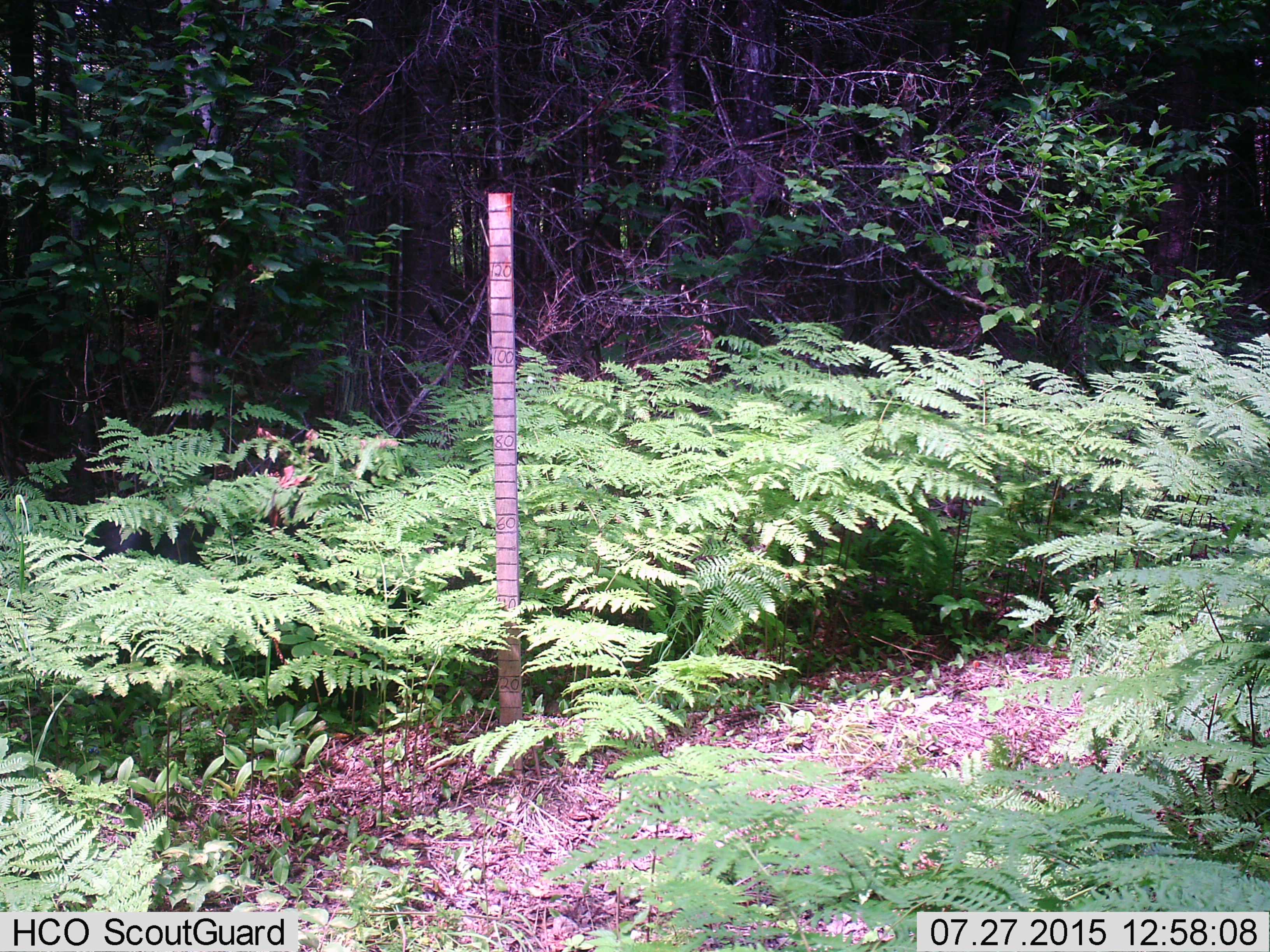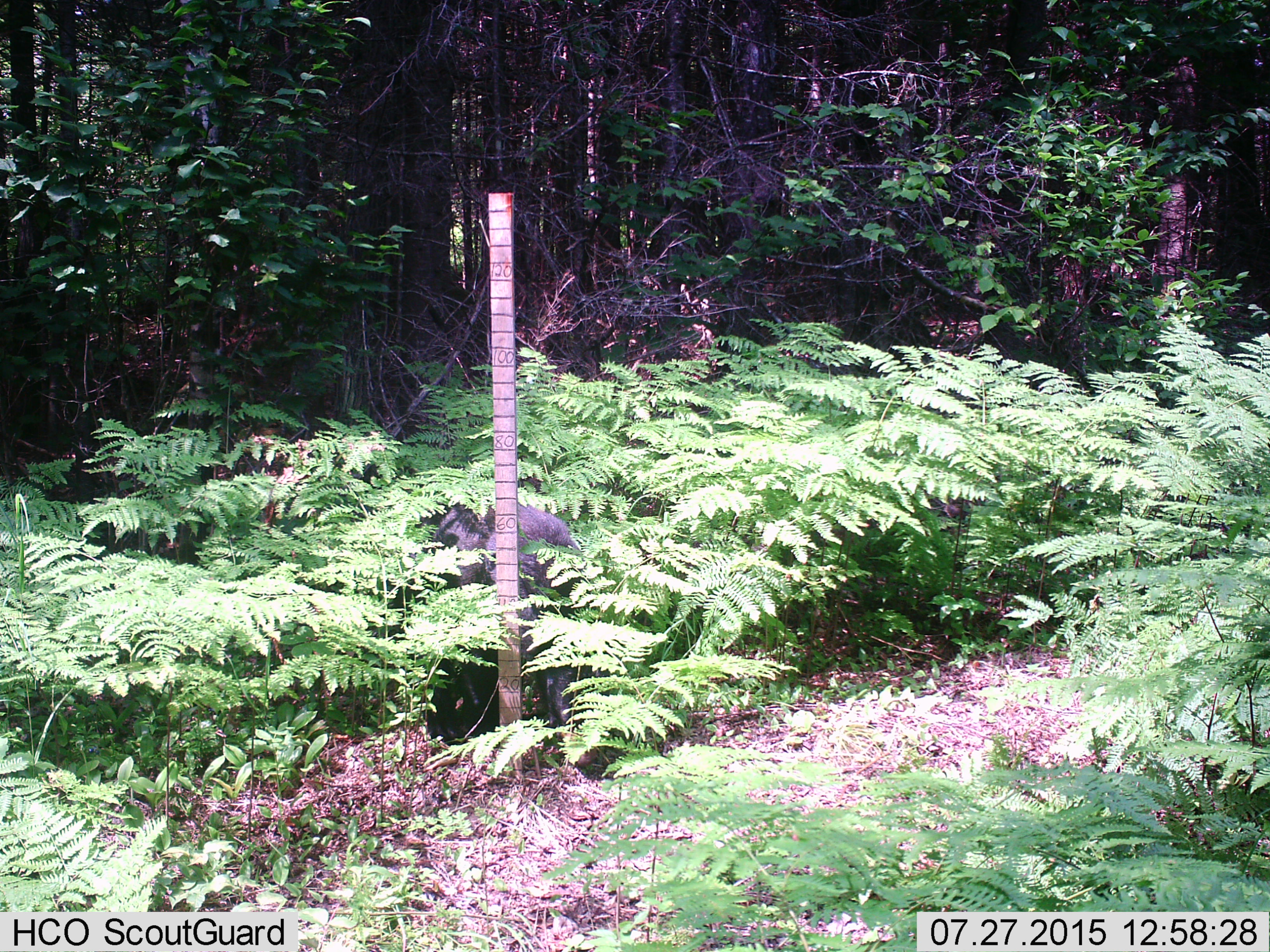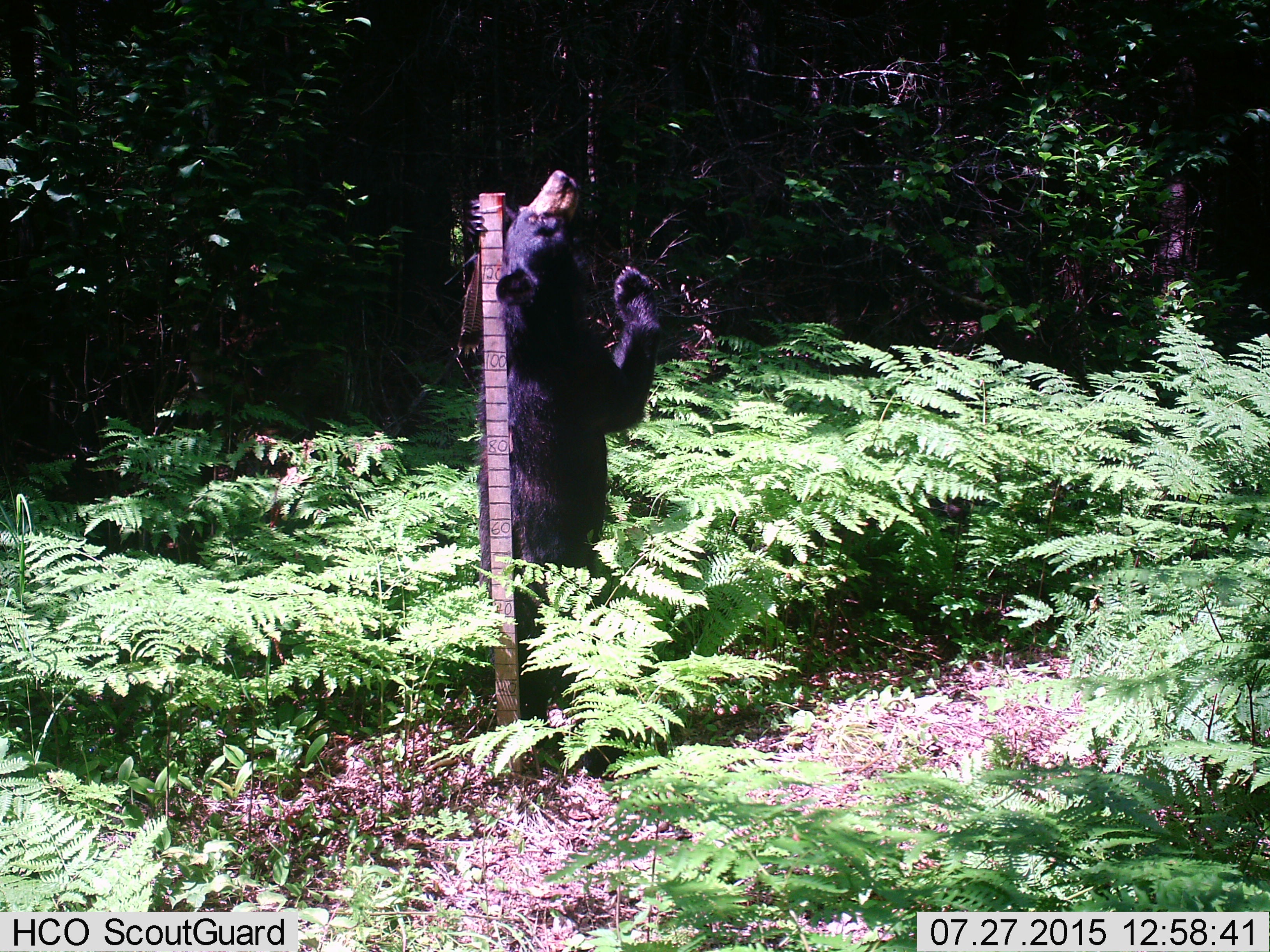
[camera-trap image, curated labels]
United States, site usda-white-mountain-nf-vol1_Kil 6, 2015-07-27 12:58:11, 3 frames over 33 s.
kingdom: Animalia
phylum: Chordata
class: Mammalia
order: Carnivora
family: Ursidae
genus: Ursus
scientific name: Ursus americanus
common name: black bear